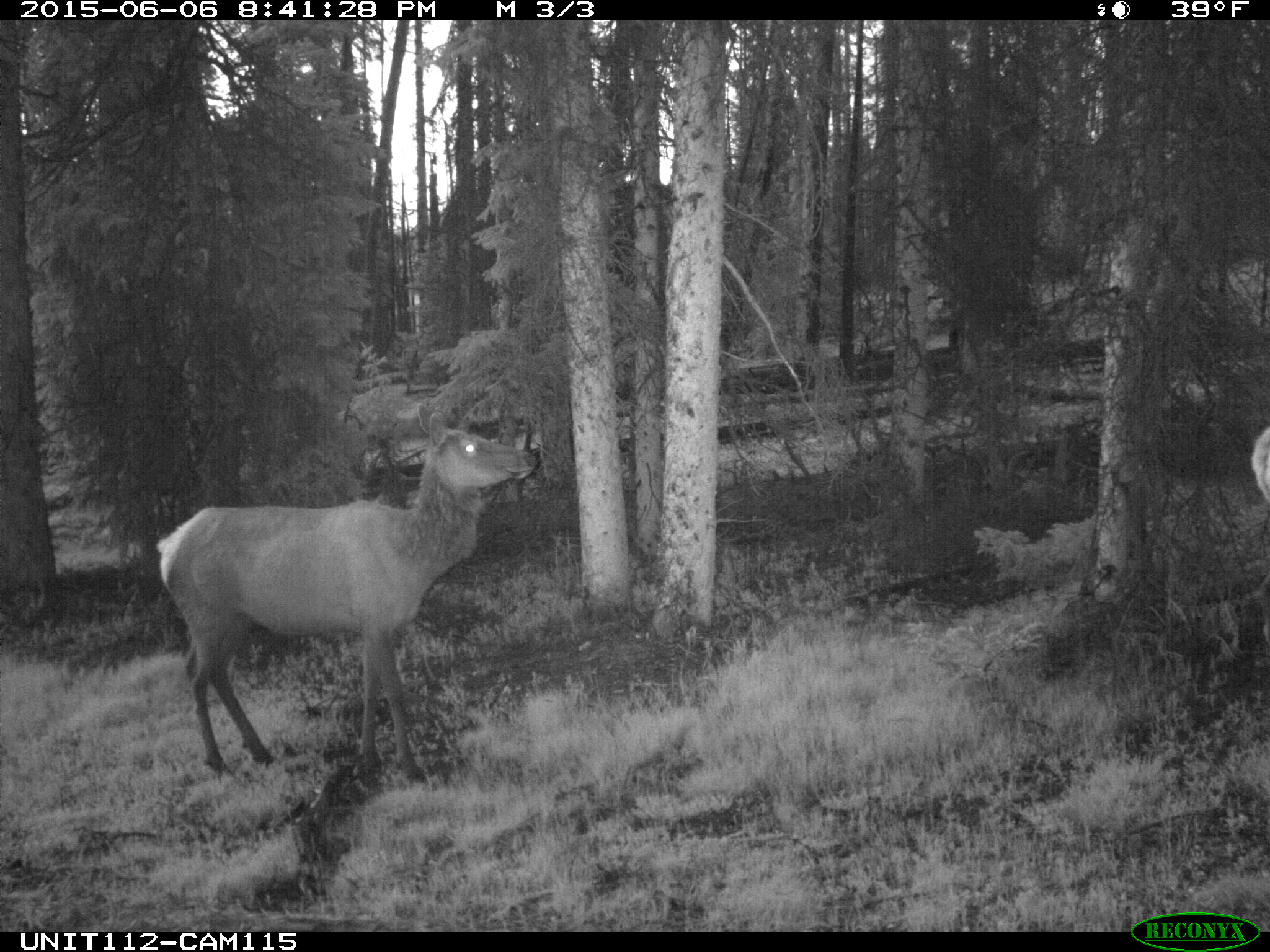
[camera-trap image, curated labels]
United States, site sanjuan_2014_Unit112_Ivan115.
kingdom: Animalia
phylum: Chordata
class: Mammalia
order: Artiodactyla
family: Cervidae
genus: Cervus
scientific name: Cervus elaphus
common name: red deer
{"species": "Cervus elaphus (red deer)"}